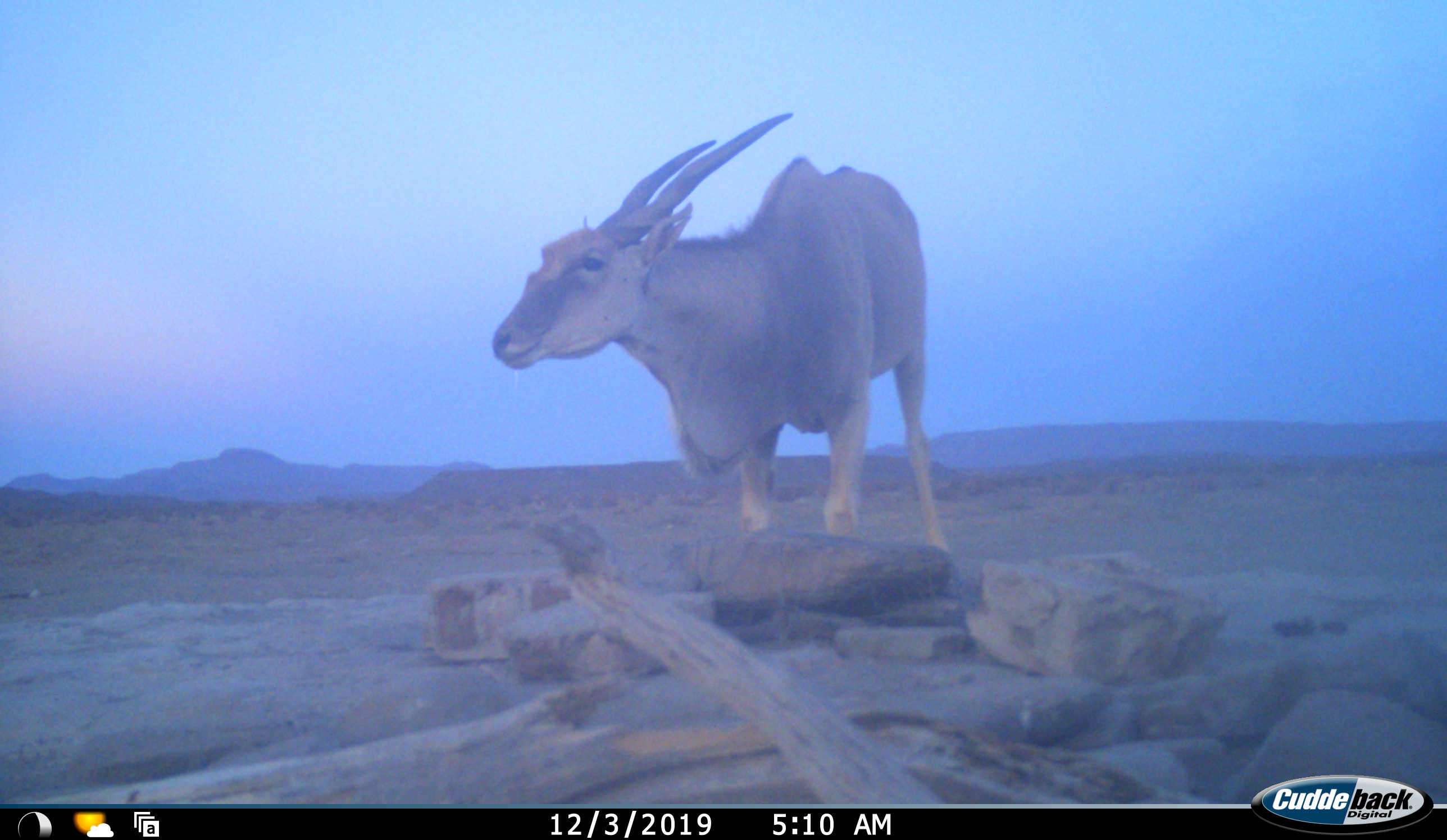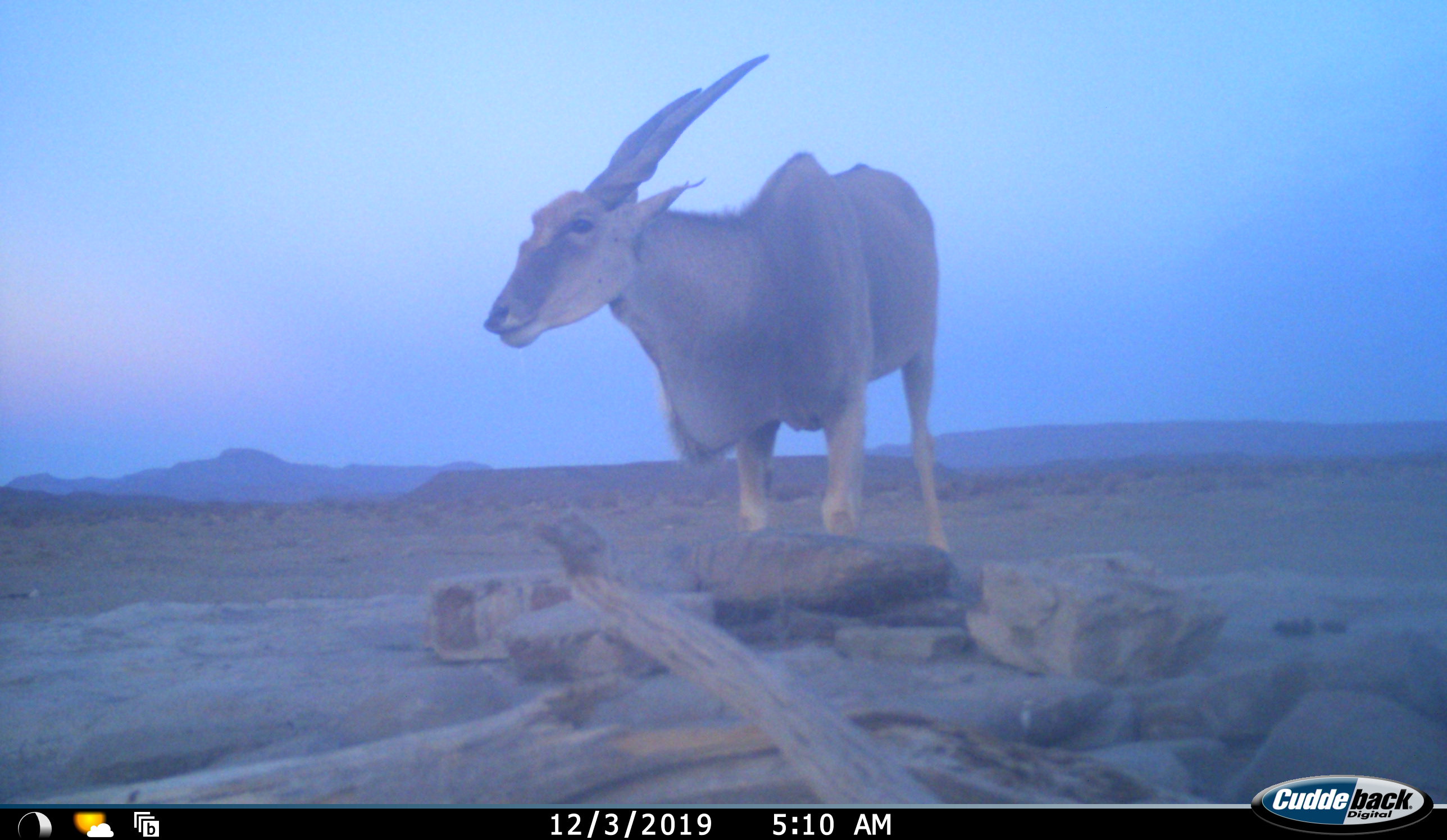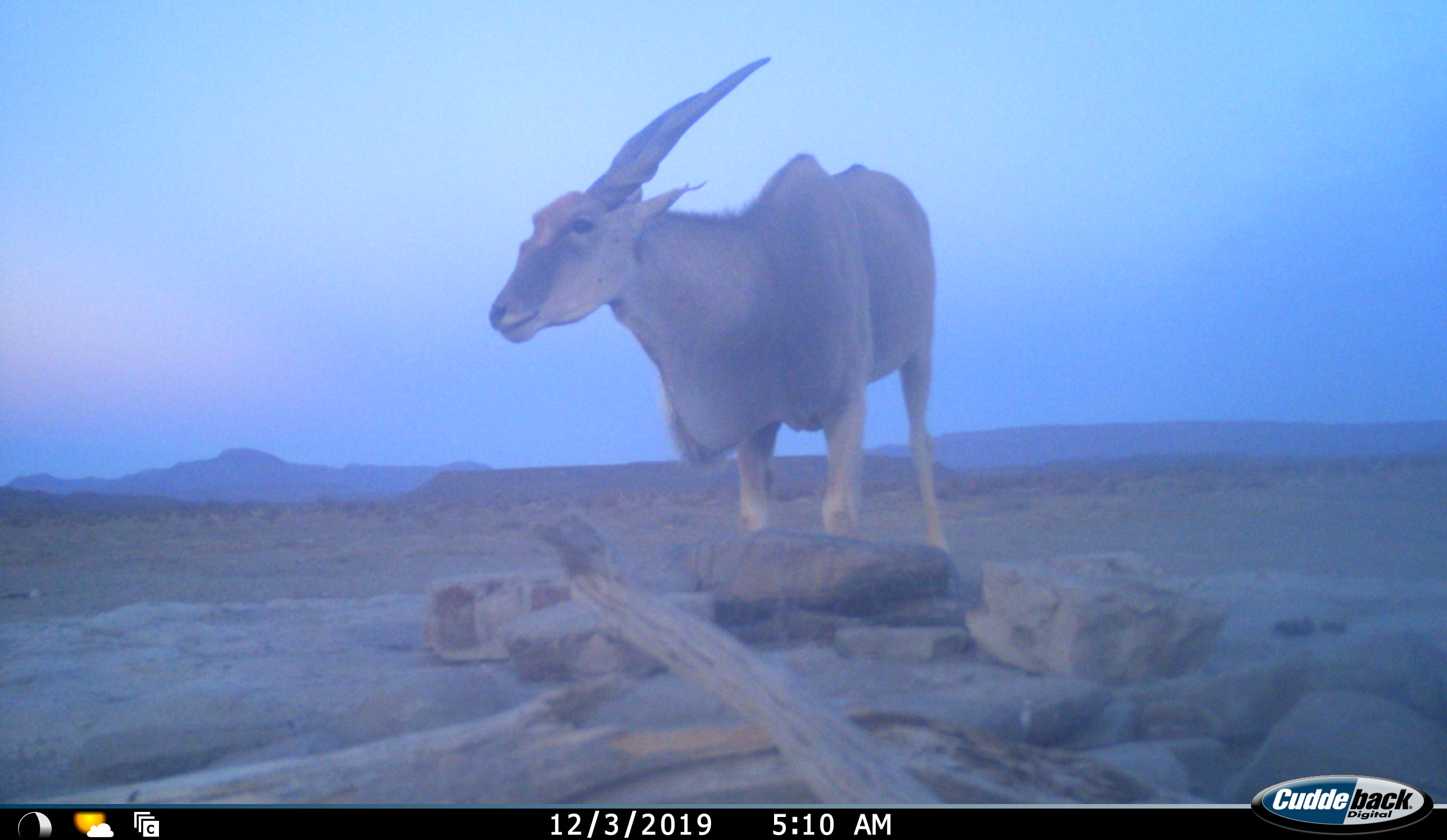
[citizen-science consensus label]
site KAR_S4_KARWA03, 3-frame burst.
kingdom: Animalia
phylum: Chordata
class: Mammalia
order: Artiodactyla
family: Bovidae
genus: Tragelaphus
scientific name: Tragelaphus oryx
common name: eland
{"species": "eland (Tragelaphus oryx)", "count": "1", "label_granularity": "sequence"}